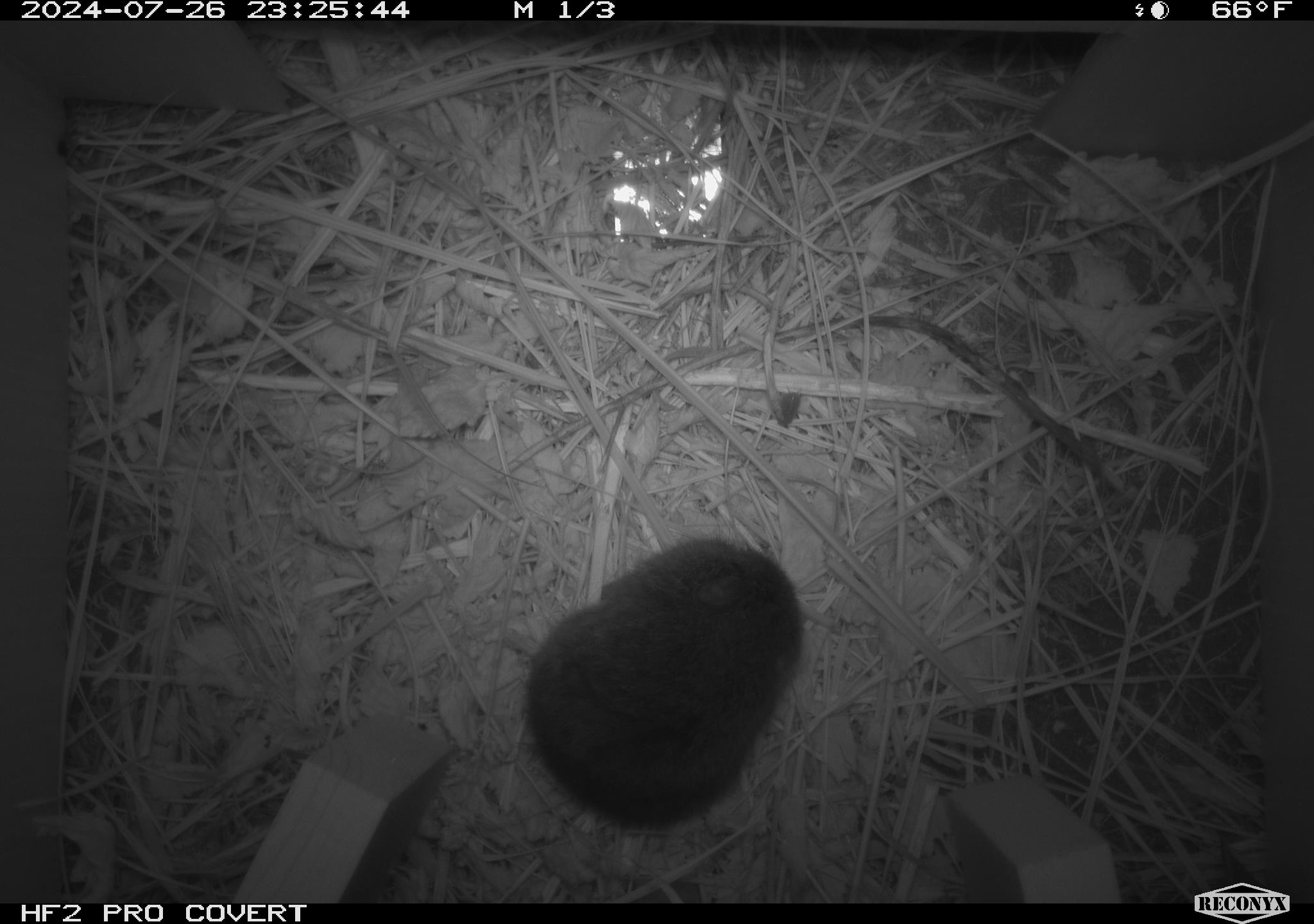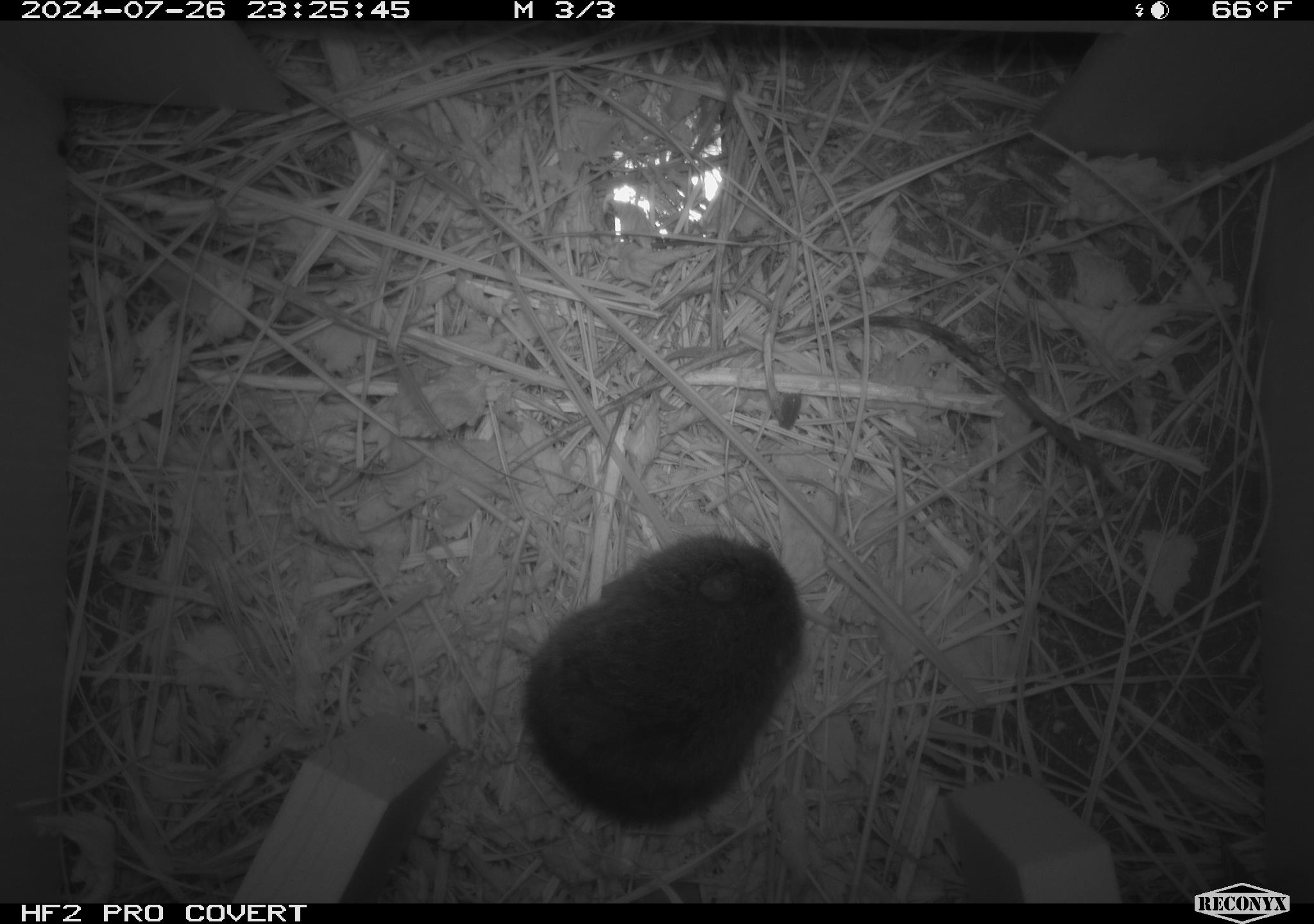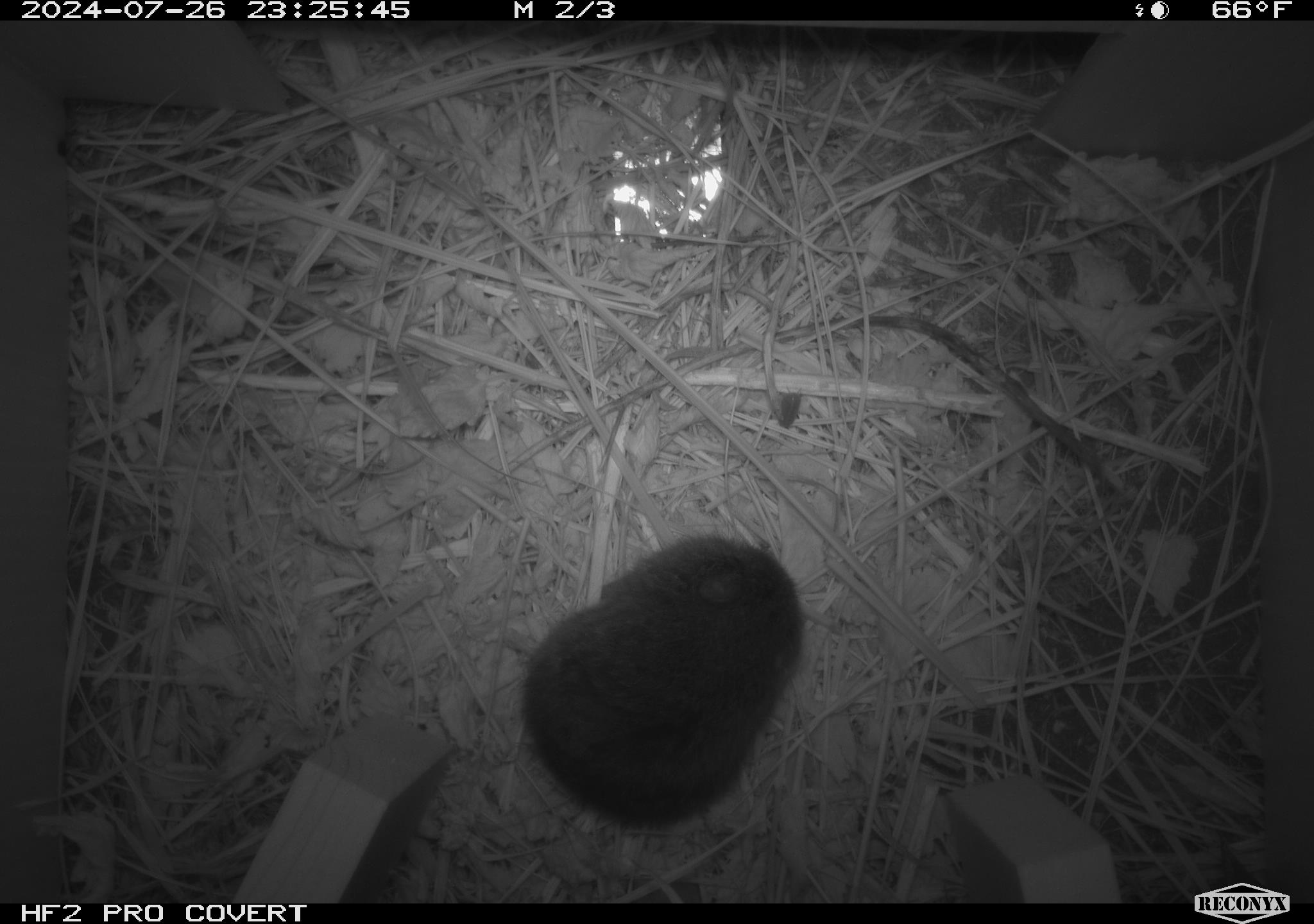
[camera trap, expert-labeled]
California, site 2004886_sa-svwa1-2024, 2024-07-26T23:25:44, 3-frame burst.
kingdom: Animalia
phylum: Chordata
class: Mammalia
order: Rodentia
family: Cricetidae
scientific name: Arvicolinae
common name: voles, lemmings, and muskrats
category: arvicolinae subfamily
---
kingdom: Animalia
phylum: Arthropoda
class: Insecta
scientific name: Insecta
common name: insect